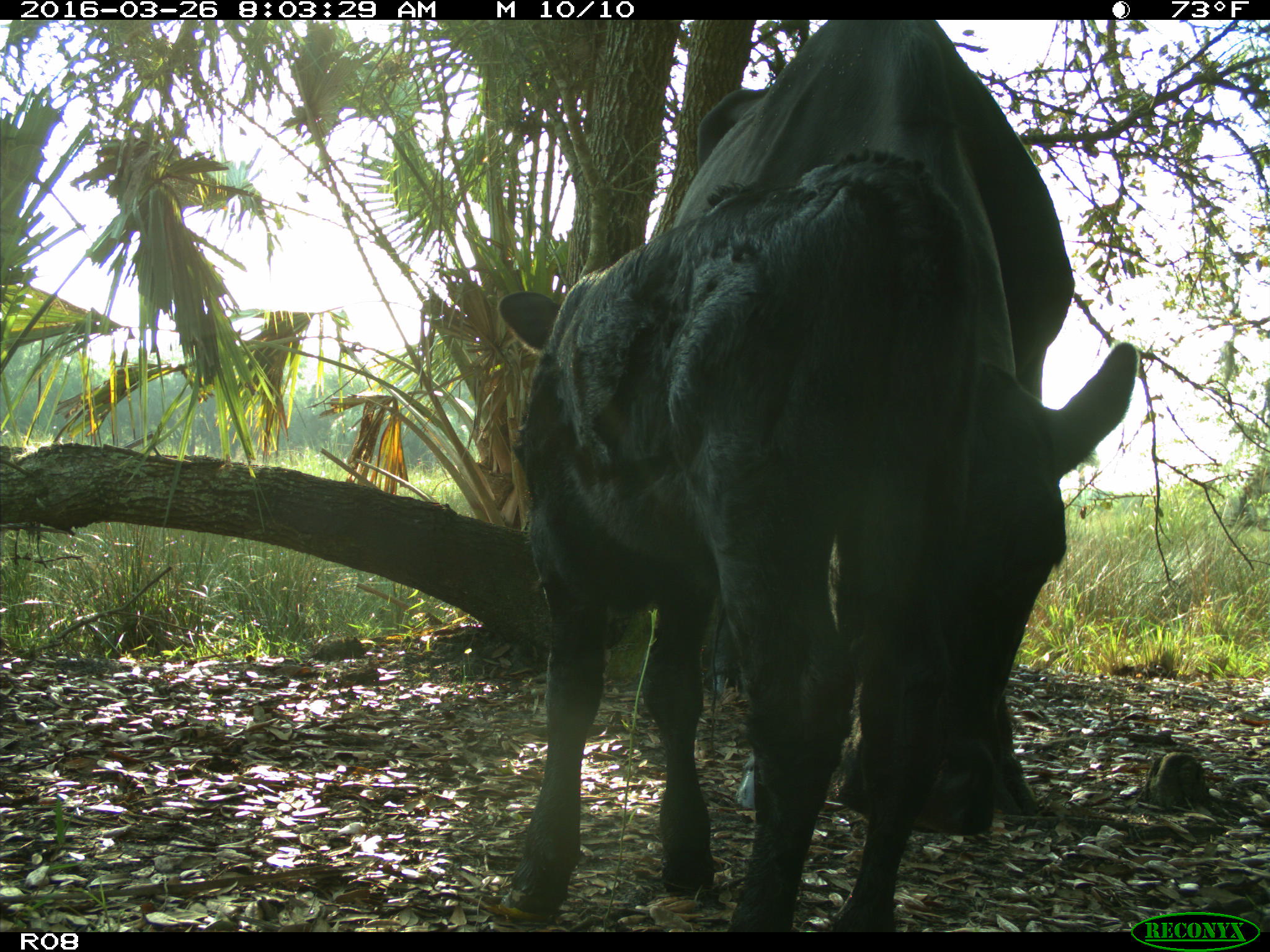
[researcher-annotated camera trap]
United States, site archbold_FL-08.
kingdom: Animalia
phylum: Chordata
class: Mammalia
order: Artiodactyla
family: Bovidae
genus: Bos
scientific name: Bos taurus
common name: domestic cow